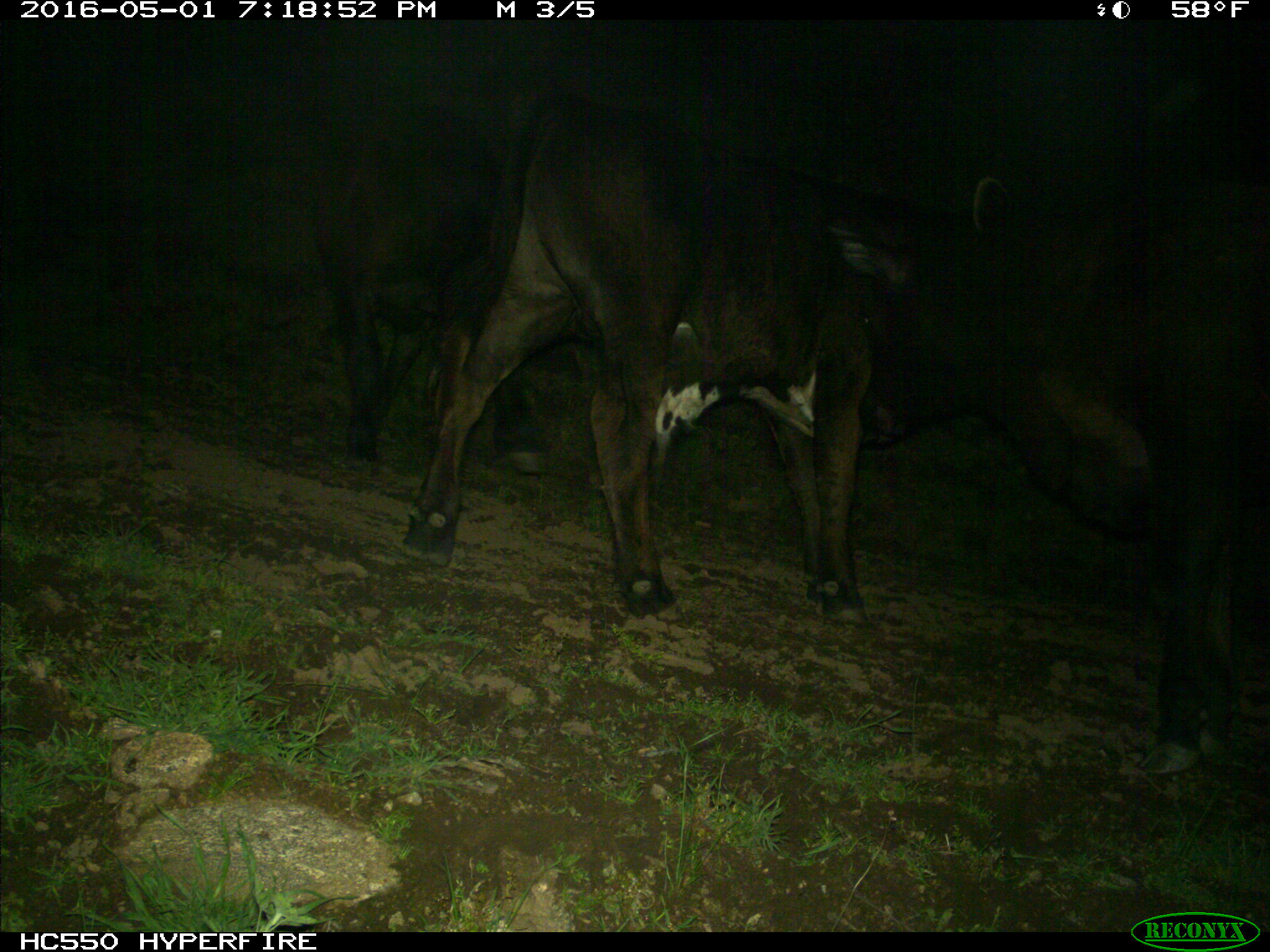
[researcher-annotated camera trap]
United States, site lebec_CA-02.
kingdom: Animalia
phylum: Chordata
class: Mammalia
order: Artiodactyla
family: Bovidae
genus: Bos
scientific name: Bos taurus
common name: domestic cow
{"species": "Bos taurus (domestic cow)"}